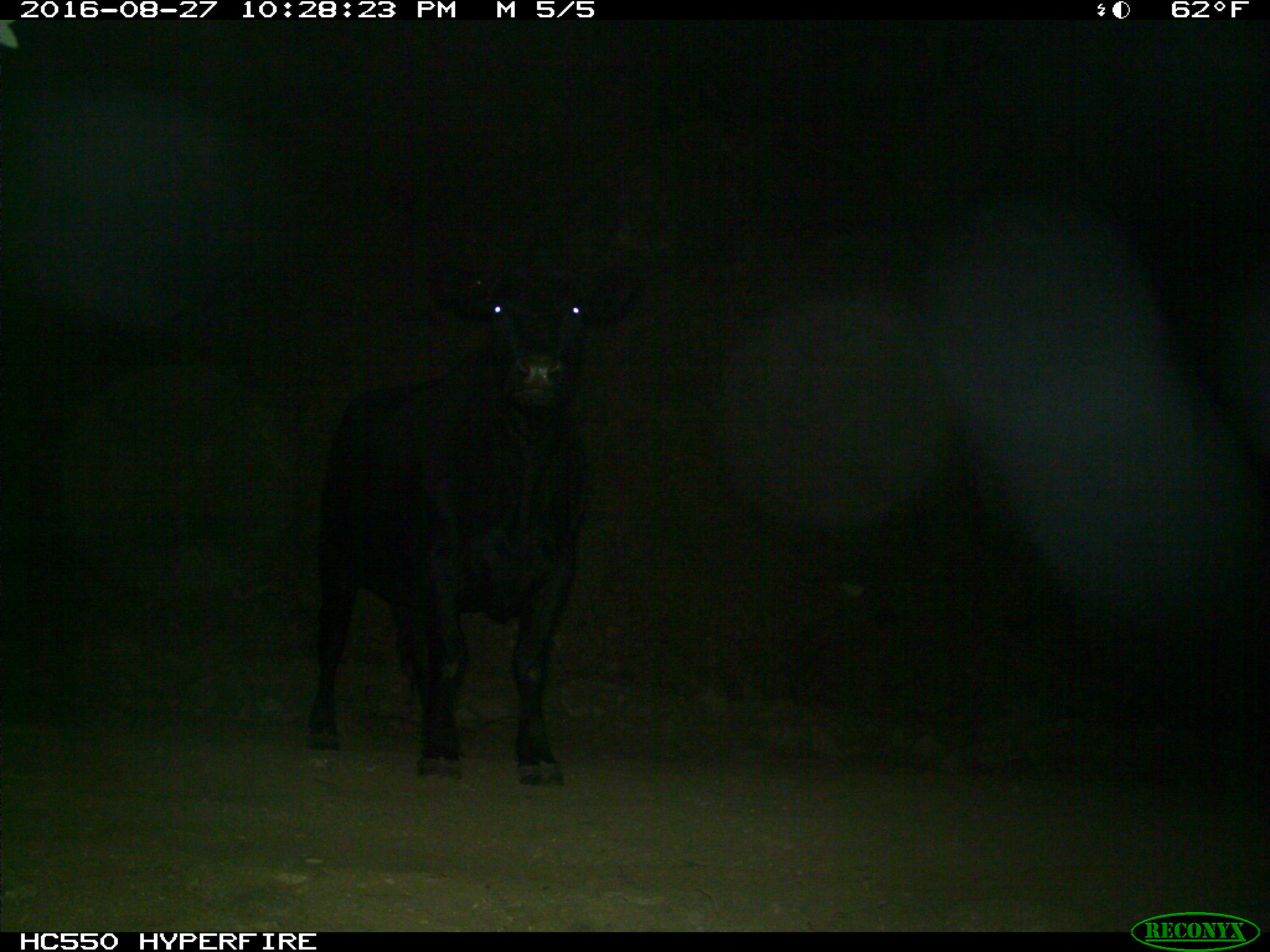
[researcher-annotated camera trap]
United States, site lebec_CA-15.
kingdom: Animalia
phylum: Chordata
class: Mammalia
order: Artiodactyla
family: Bovidae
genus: Bos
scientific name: Bos taurus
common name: domestic cow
Bos taurus (domestic cow).